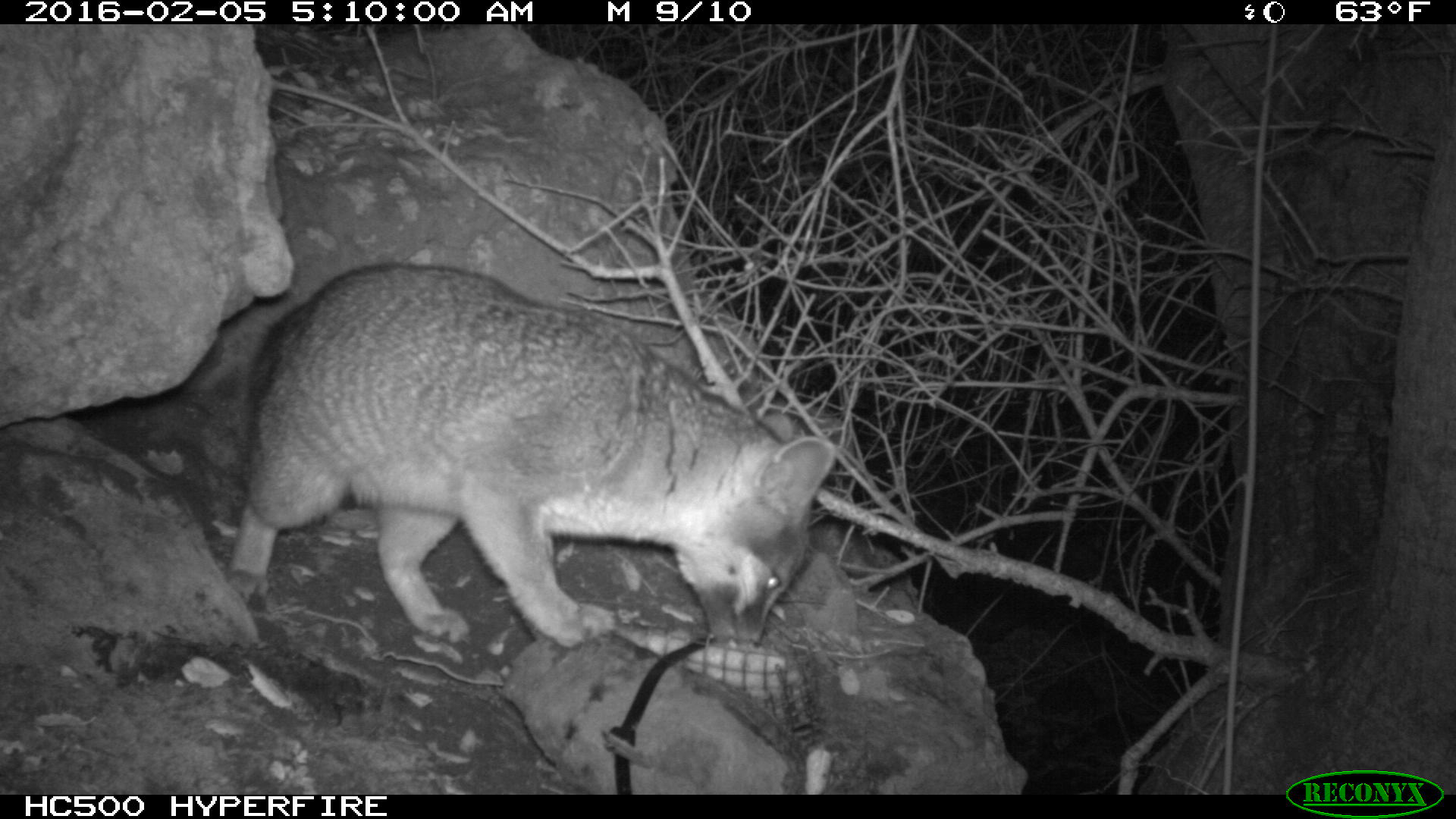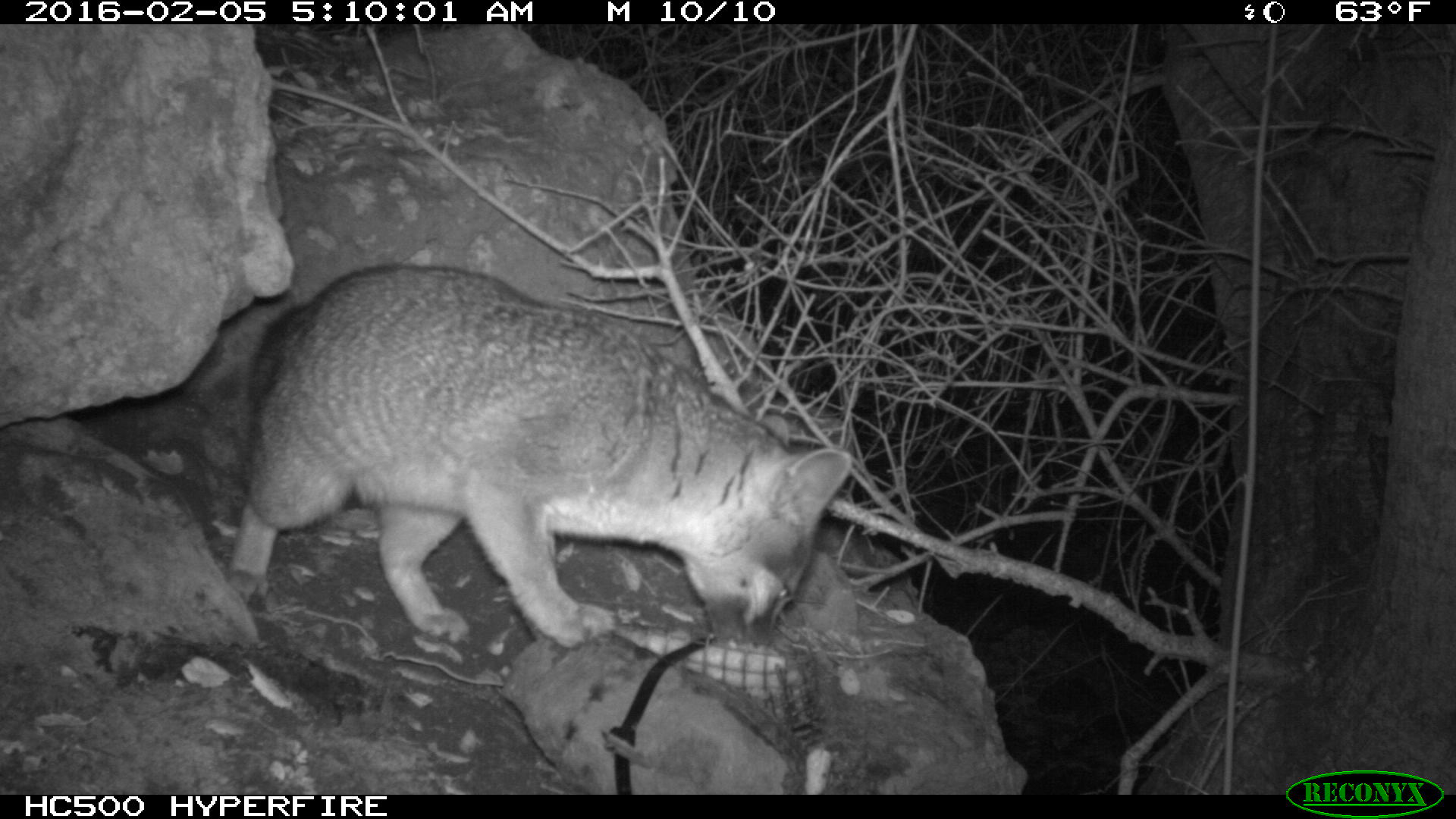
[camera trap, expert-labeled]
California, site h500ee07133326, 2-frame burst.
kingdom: Animalia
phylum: Chordata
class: Mammalia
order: Carnivora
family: Canidae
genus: Urocyon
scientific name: Urocyon littoralis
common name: island fox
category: fox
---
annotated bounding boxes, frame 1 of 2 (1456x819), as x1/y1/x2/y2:
fox: 192/262/845/651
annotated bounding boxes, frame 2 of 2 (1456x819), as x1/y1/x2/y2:
fox: 226/265/853/650